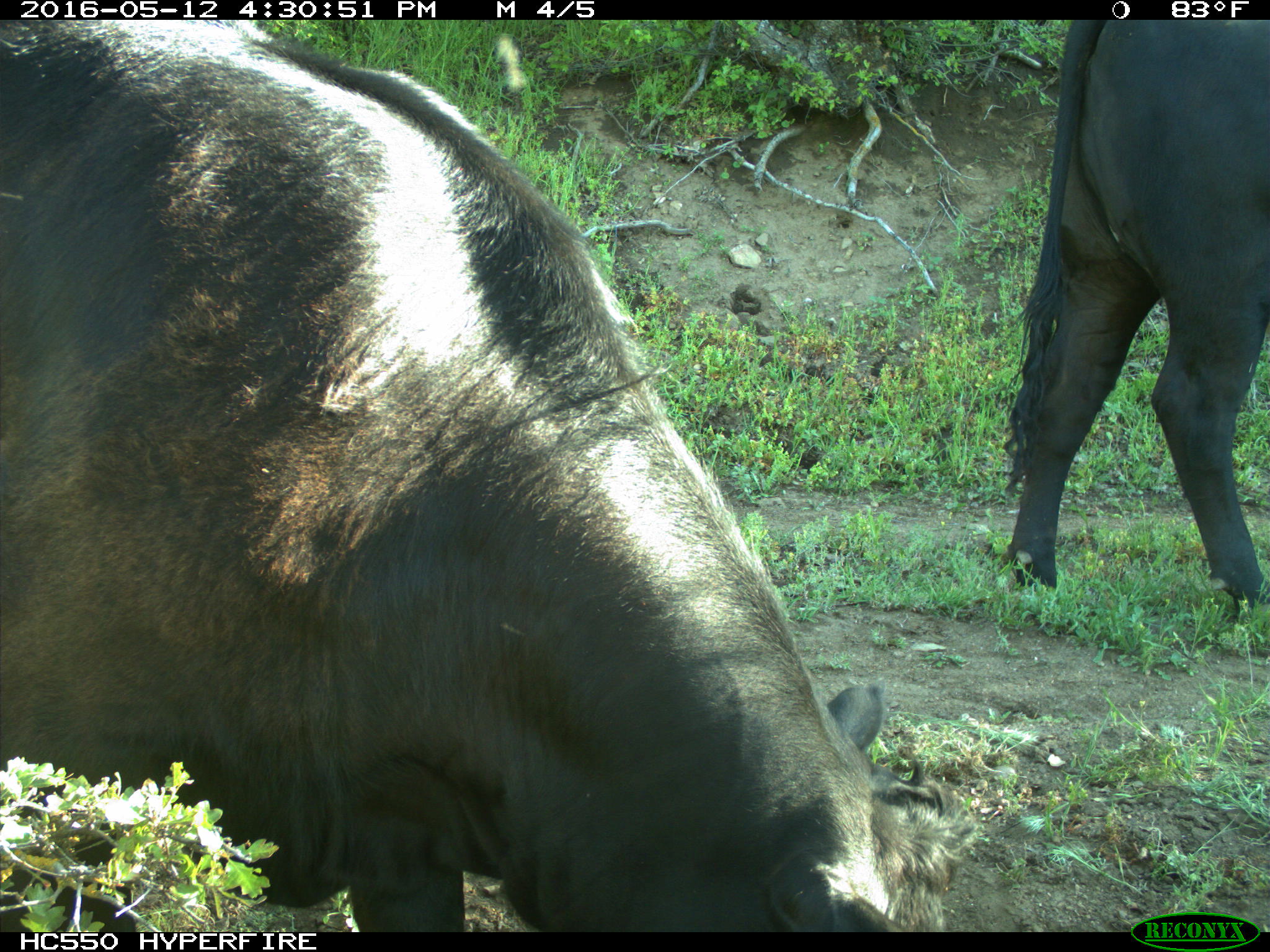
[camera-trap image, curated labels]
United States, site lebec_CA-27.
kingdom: Animalia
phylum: Chordata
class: Mammalia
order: Artiodactyla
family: Bovidae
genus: Bos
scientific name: Bos taurus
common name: domestic cow